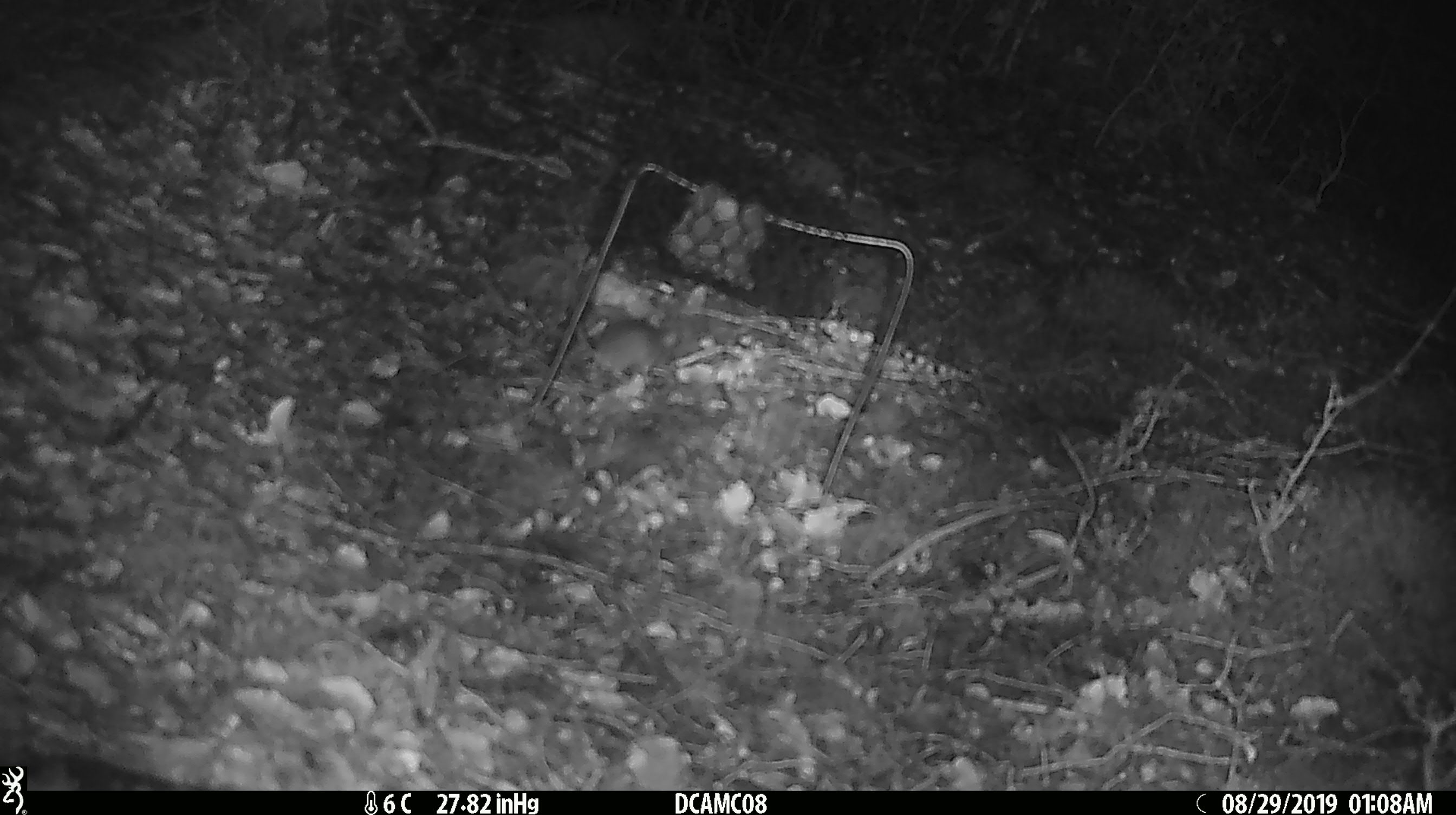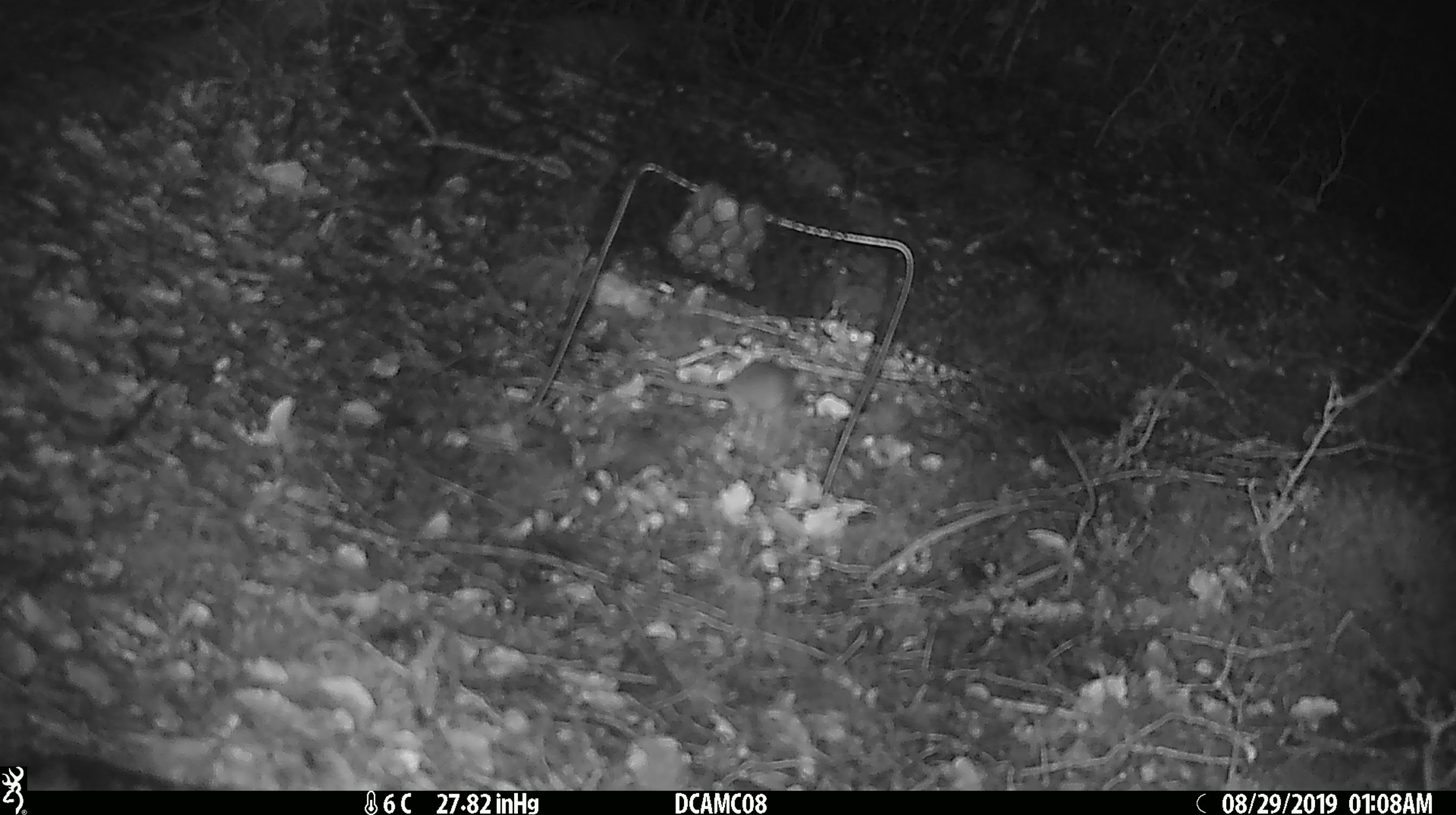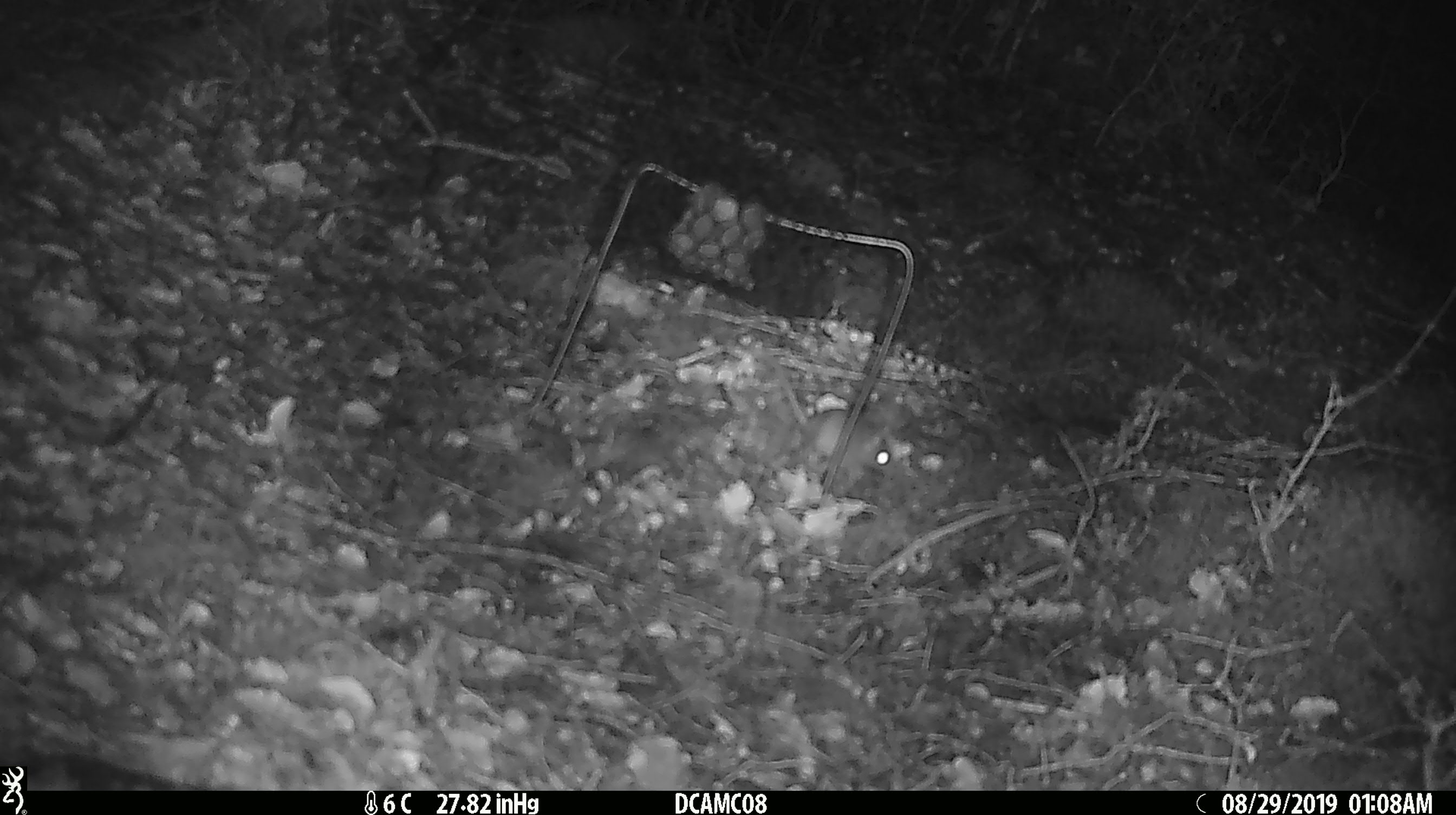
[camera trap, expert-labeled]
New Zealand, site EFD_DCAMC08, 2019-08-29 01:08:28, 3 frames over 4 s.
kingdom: Animalia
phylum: Chordata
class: Mammalia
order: Rodentia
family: Muridae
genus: Mus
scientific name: Mus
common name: mouse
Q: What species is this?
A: Mouse (Mus).